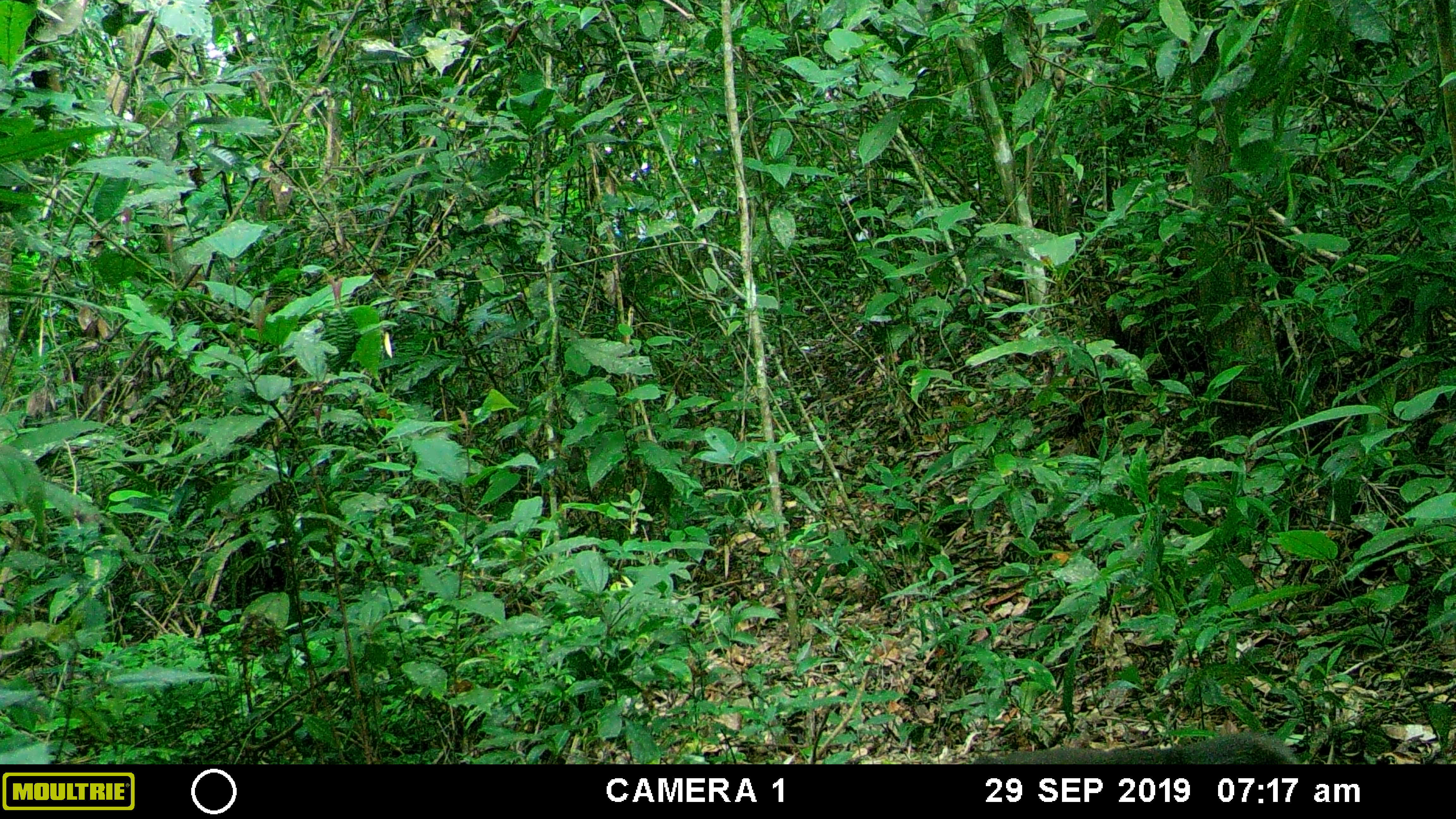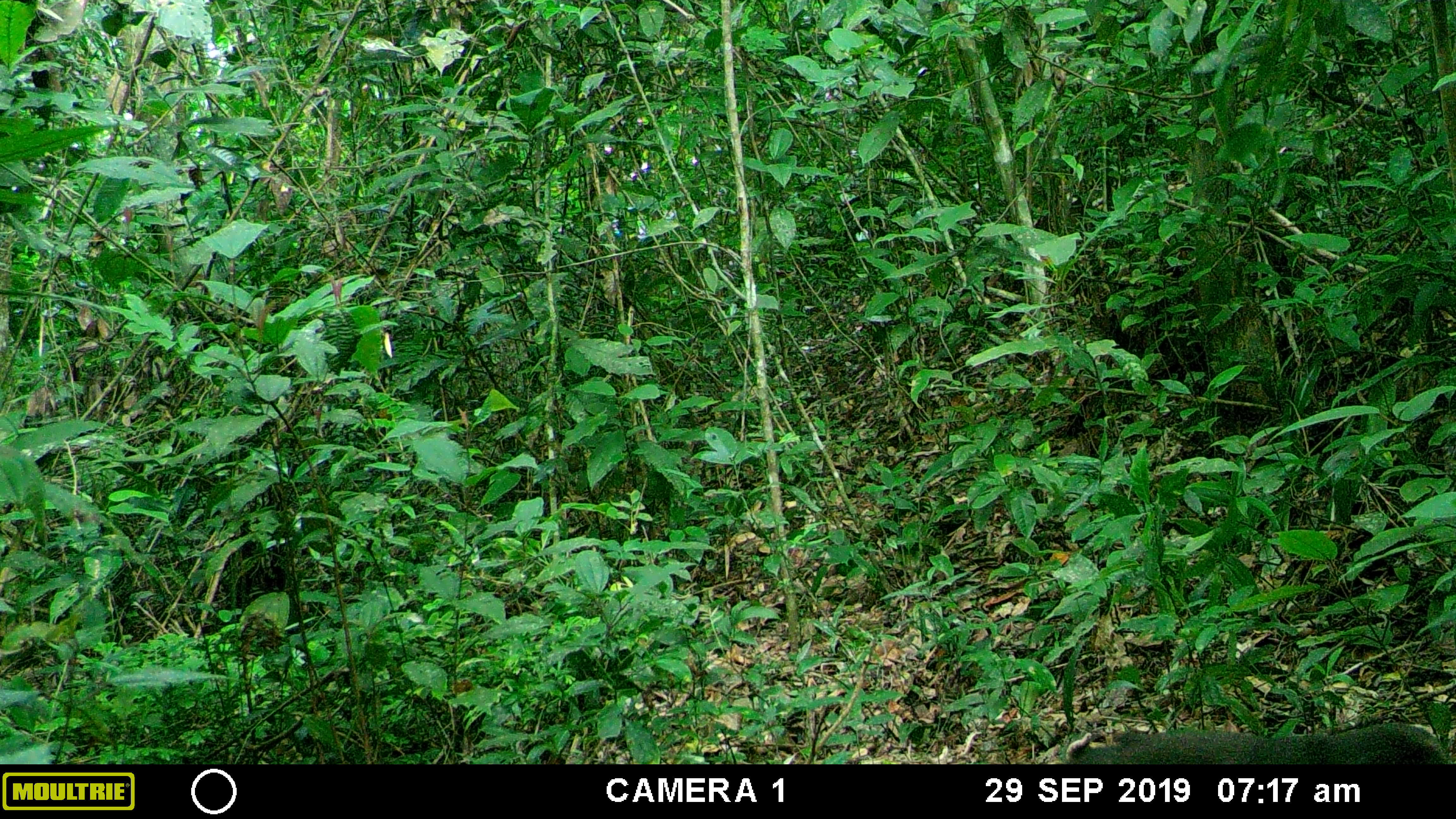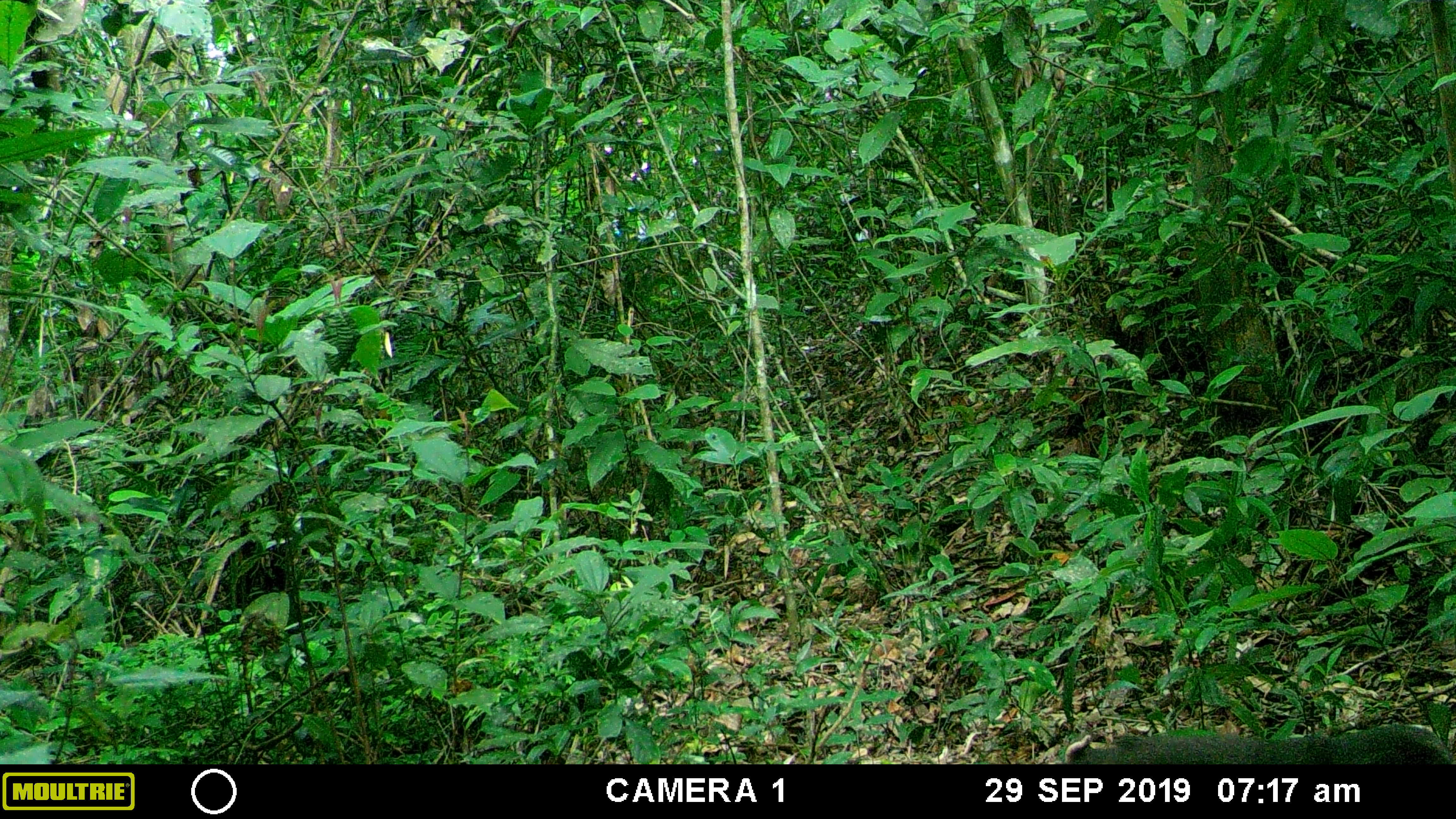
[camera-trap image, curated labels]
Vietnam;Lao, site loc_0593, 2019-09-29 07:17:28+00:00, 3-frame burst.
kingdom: Animalia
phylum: Chordata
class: Mammalia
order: Primates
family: Cercopithecidae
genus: Macaca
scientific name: Macaca arctoides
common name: stump-tailed macaque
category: stump tailed macaque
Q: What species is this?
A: Stump tailed macaque (stump-tailed macaque) (Macaca arctoides).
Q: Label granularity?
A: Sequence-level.